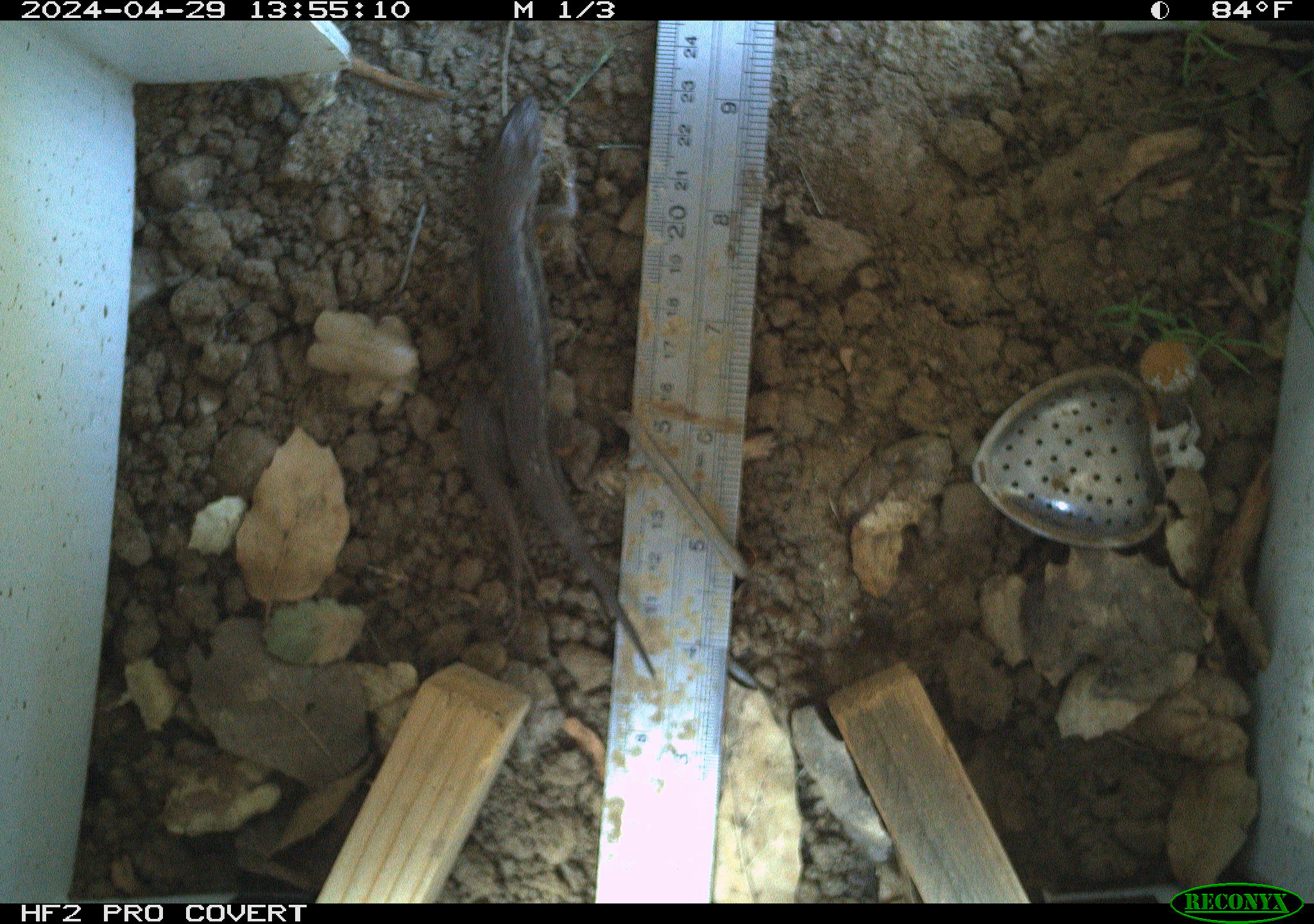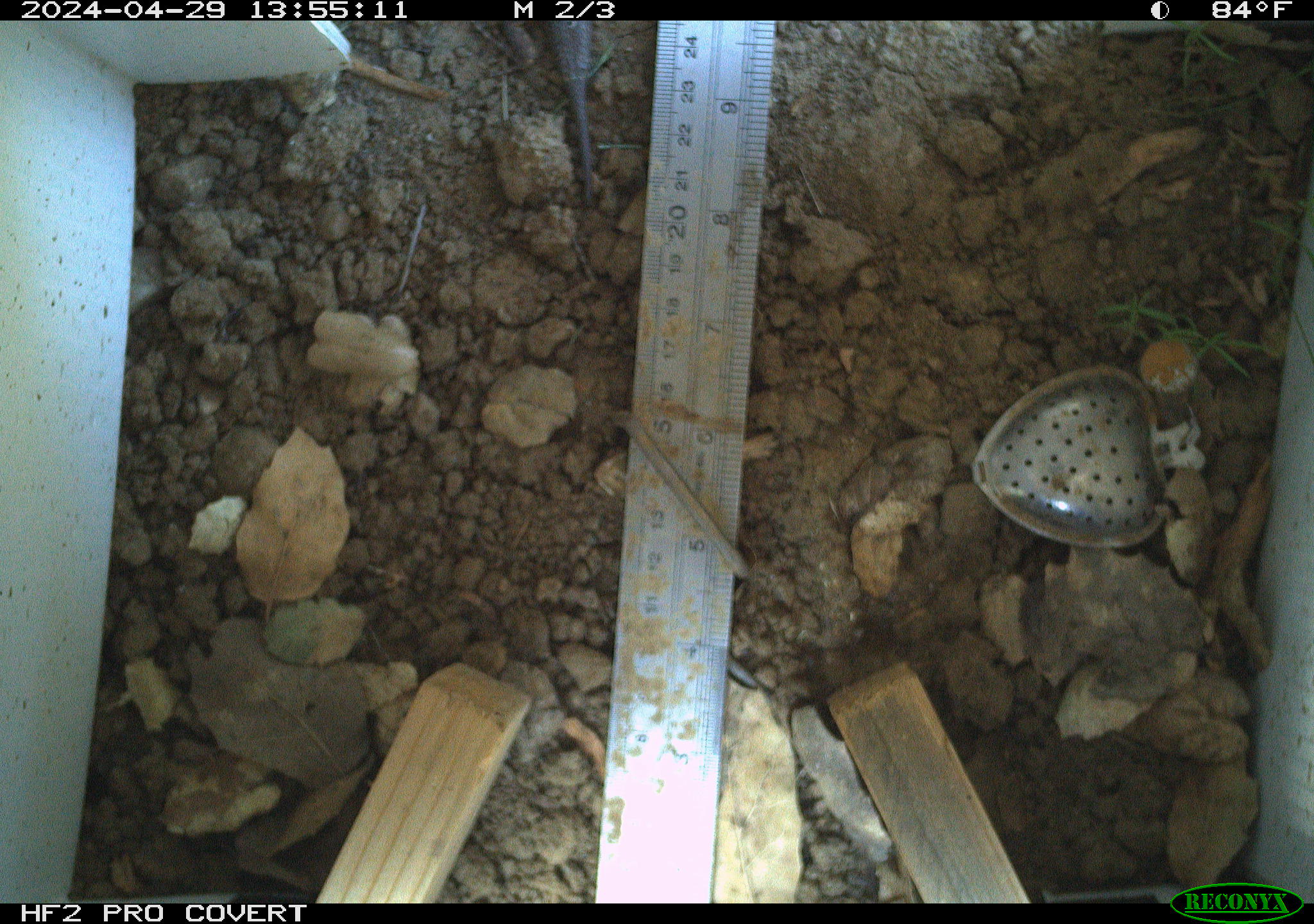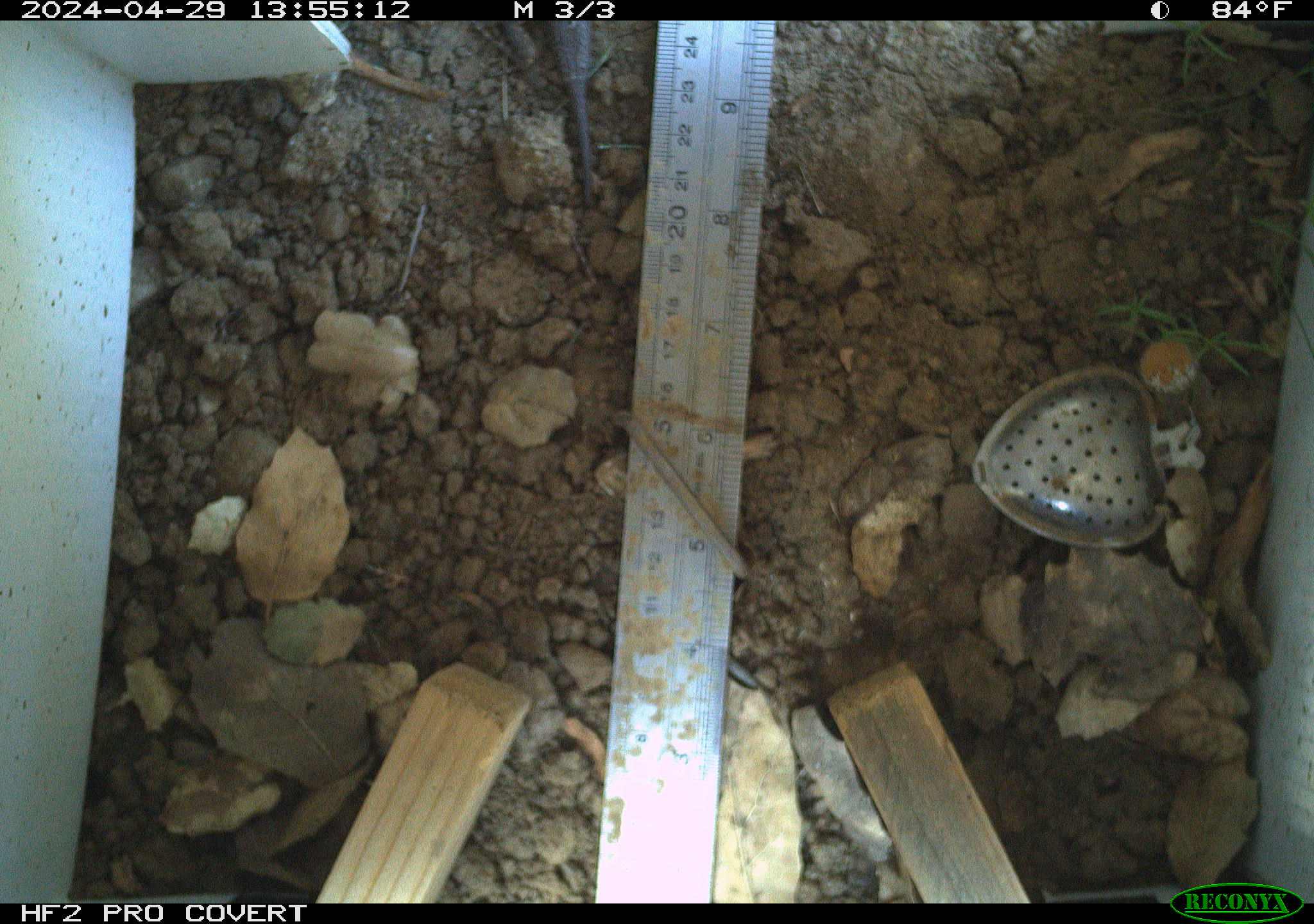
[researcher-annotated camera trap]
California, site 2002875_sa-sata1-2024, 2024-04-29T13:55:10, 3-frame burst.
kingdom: Animalia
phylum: Chordata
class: Reptilia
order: Squamata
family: Phrynosomatidae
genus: Sceloporus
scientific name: Sceloporus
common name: spiny lizards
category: sceloporus species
Sceloporus species (spiny lizards) (Sceloporus).